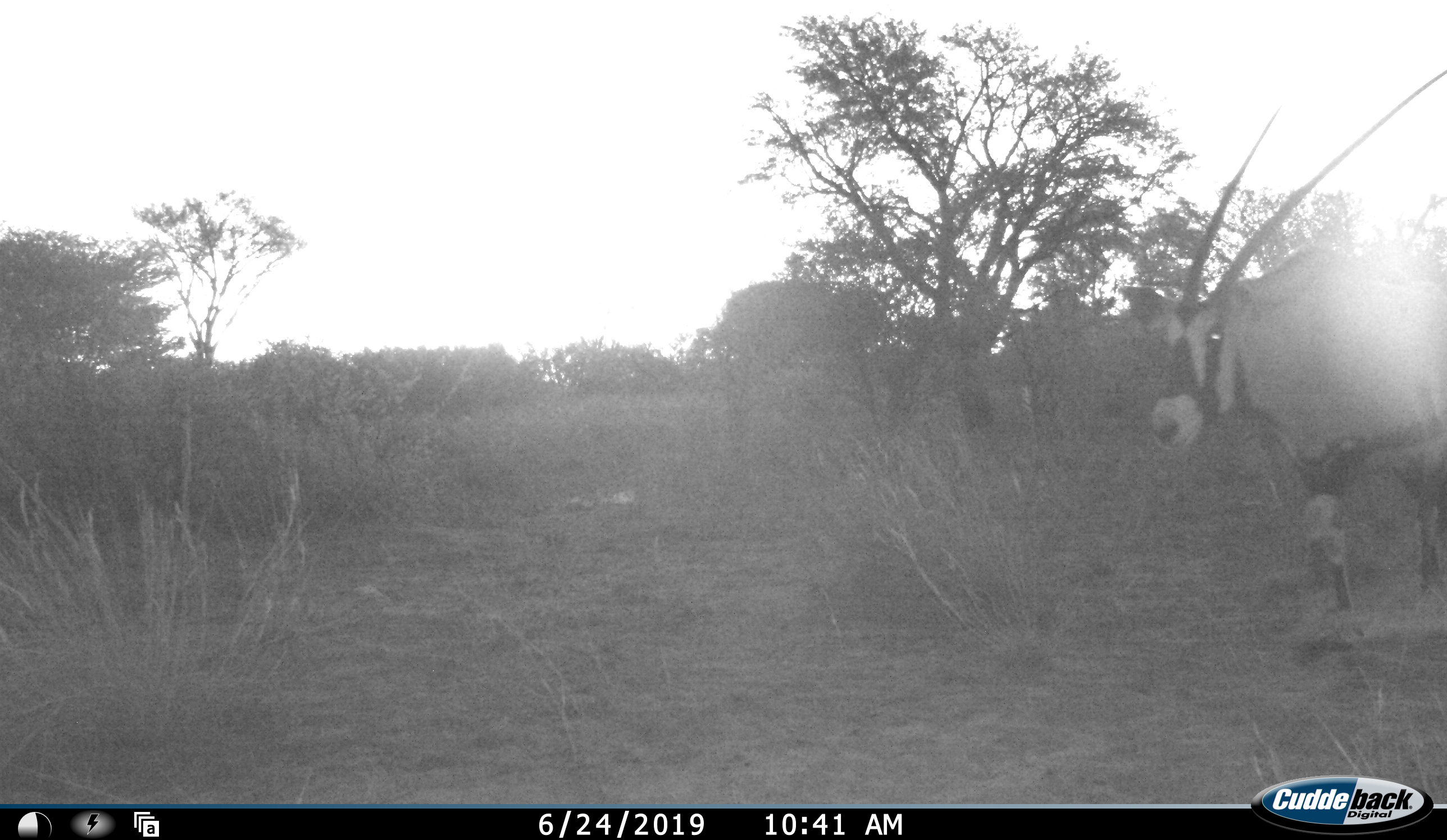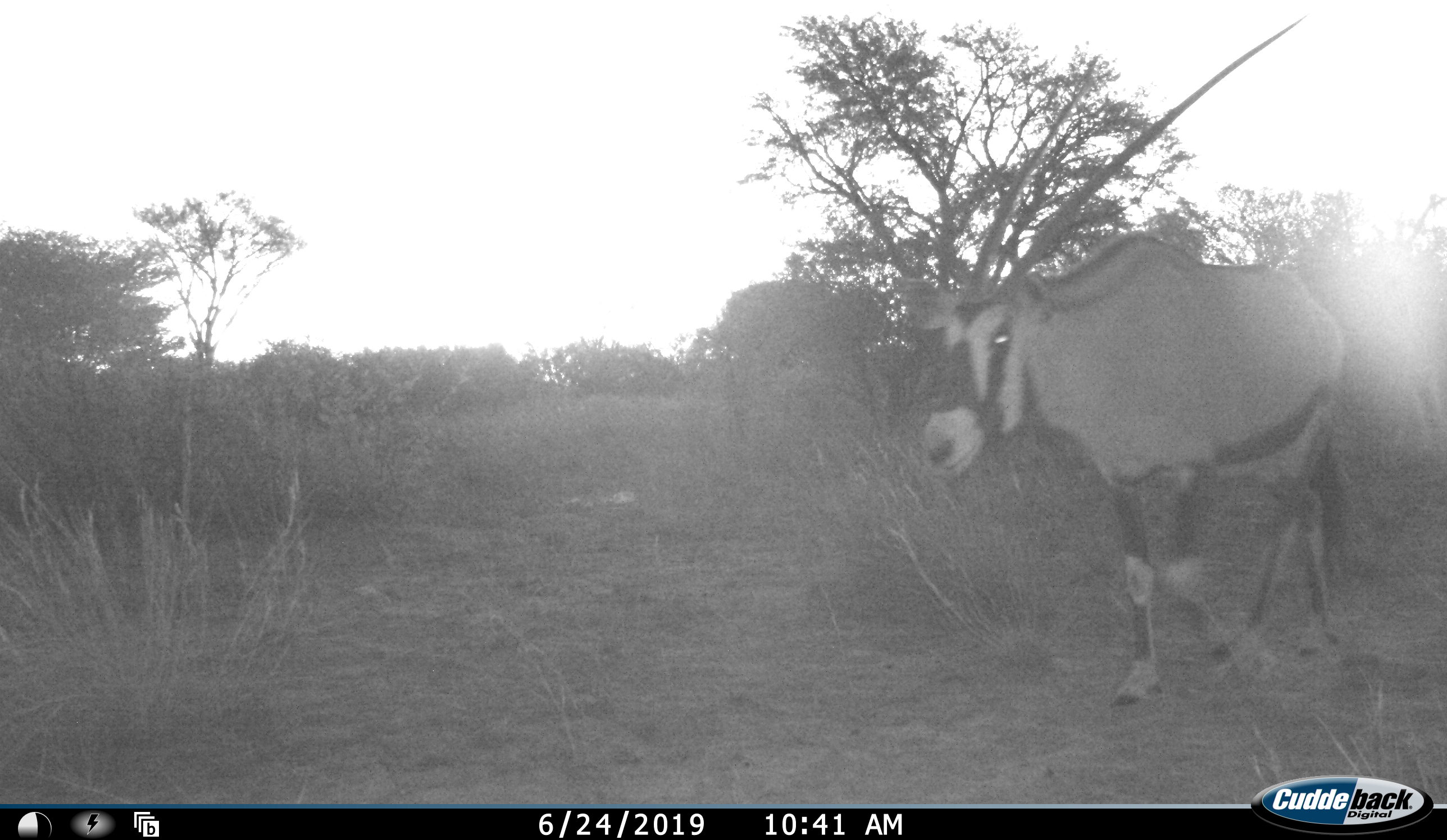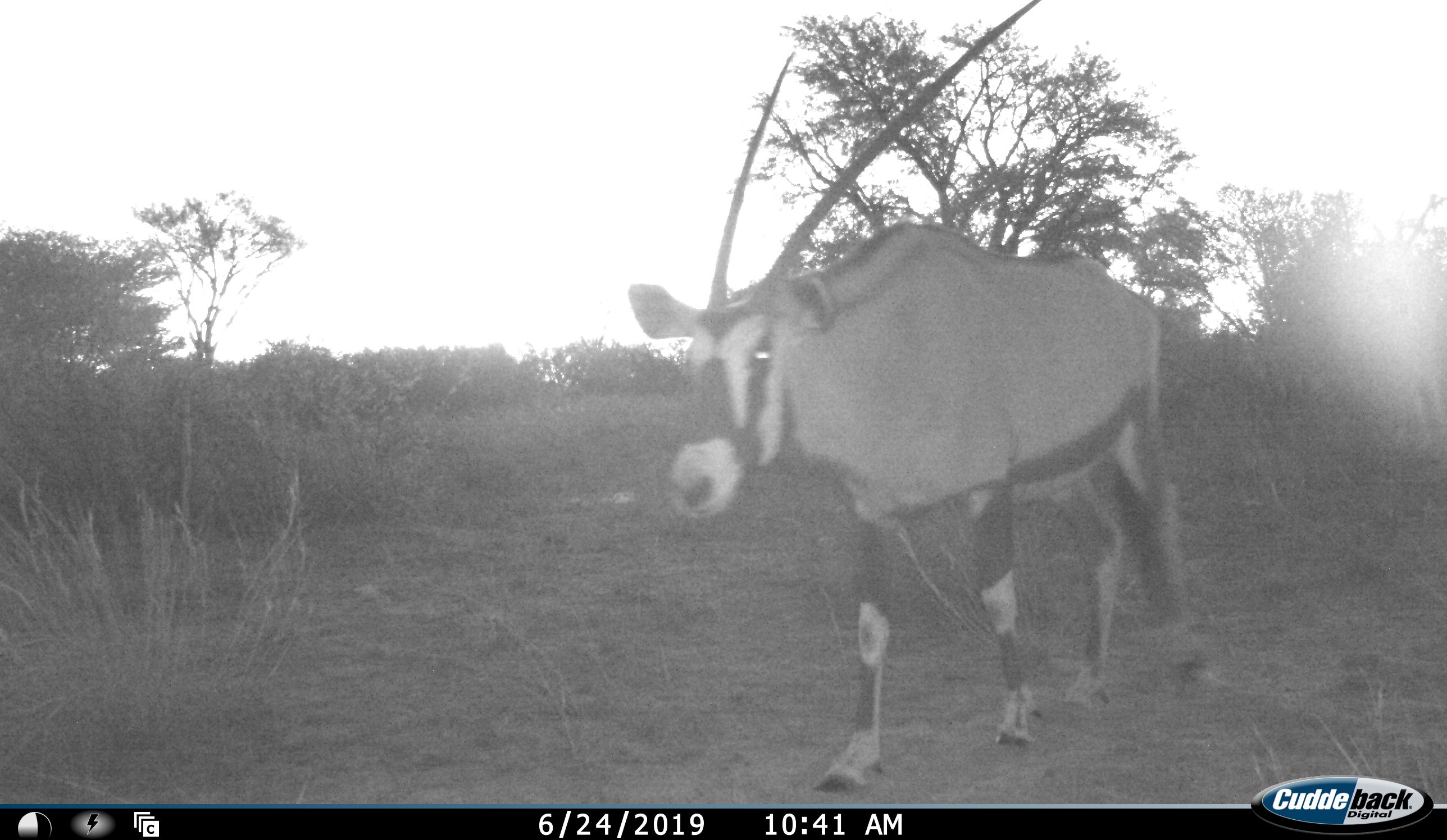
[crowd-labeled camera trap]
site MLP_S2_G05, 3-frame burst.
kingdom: Animalia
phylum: Chordata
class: Mammalia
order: Artiodactyla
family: Bovidae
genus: Oryx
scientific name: Oryx gazella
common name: gemsbok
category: oryx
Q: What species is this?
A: Oryx (gemsbok) (Oryx gazella).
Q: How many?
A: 1.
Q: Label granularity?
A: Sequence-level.